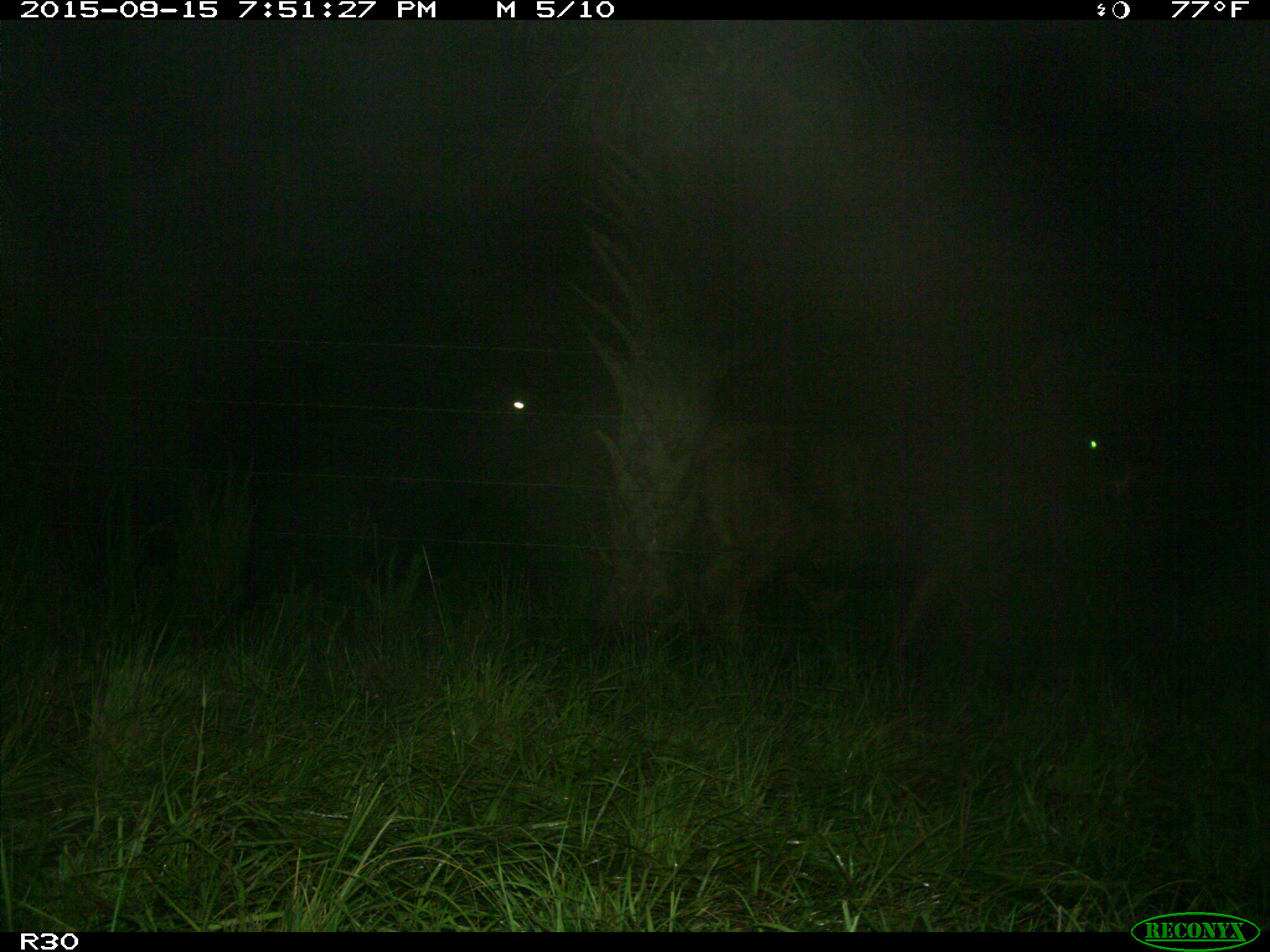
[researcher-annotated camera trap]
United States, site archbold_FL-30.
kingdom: Animalia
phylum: Chordata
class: Mammalia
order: Artiodactyla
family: Bovidae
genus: Bos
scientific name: Bos taurus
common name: domestic cow